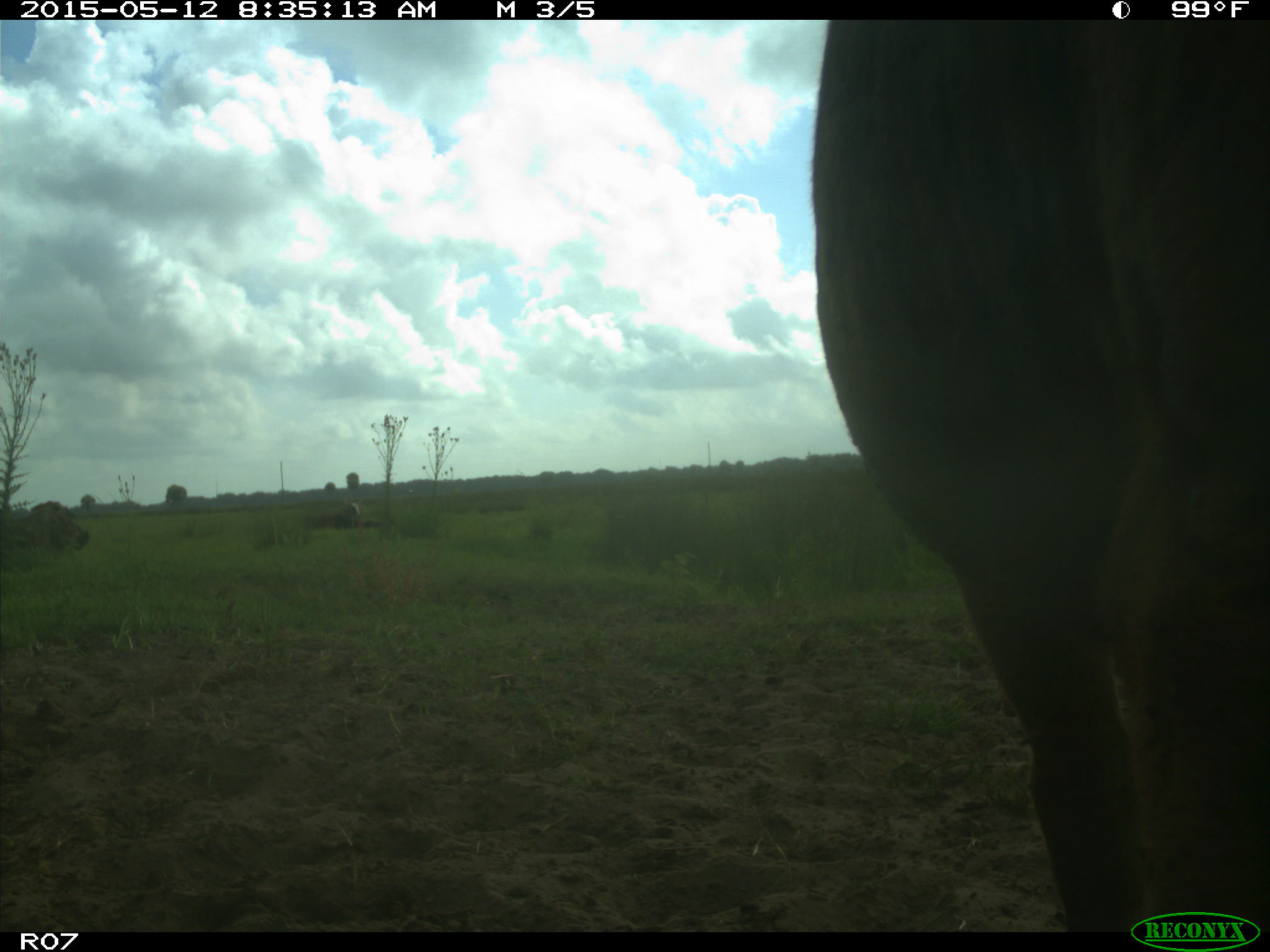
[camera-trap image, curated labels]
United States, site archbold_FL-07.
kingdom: Animalia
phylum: Chordata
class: Mammalia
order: Artiodactyla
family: Bovidae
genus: Bos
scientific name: Bos taurus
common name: domestic cow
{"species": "Bos taurus (domestic cow)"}